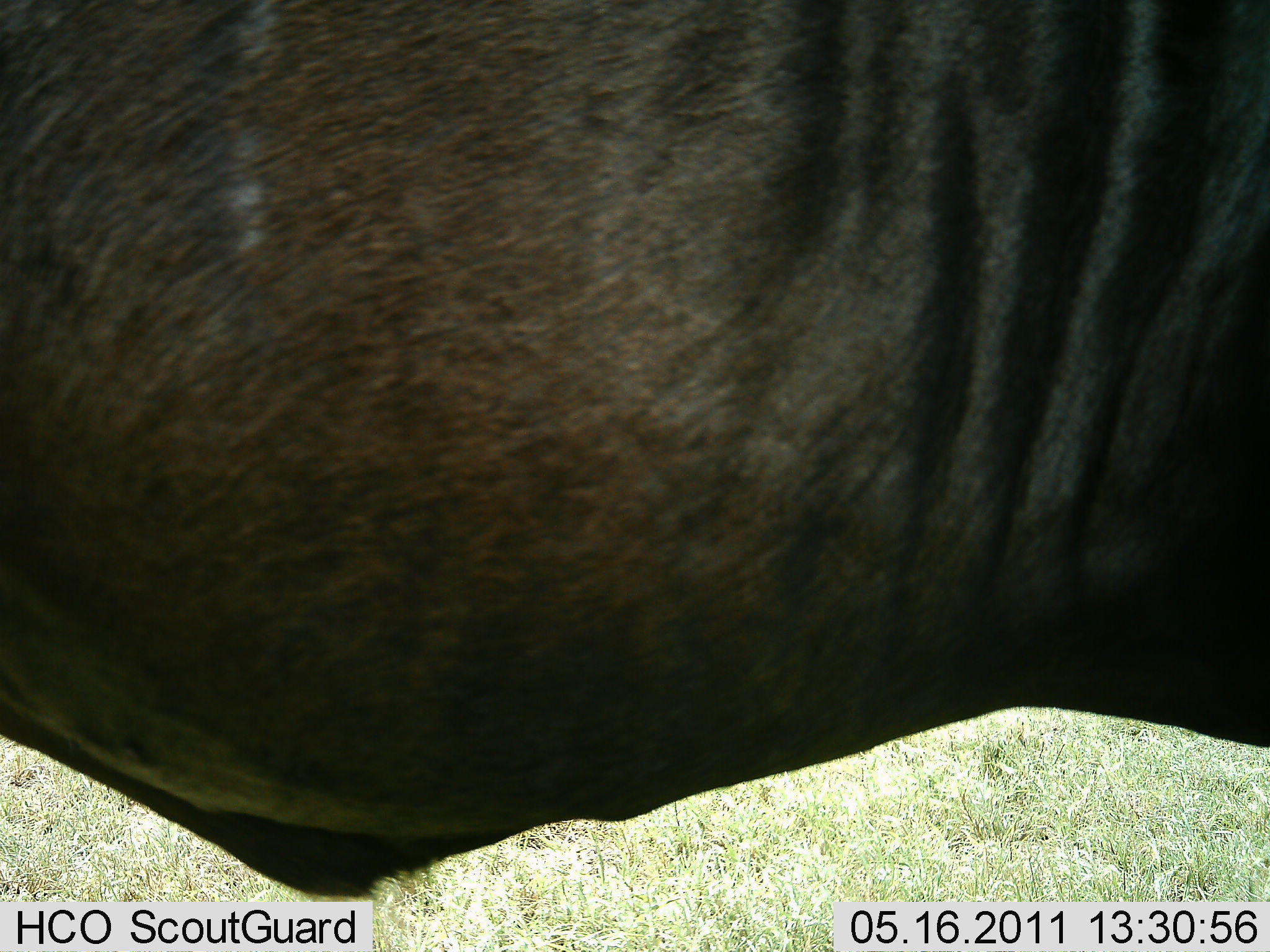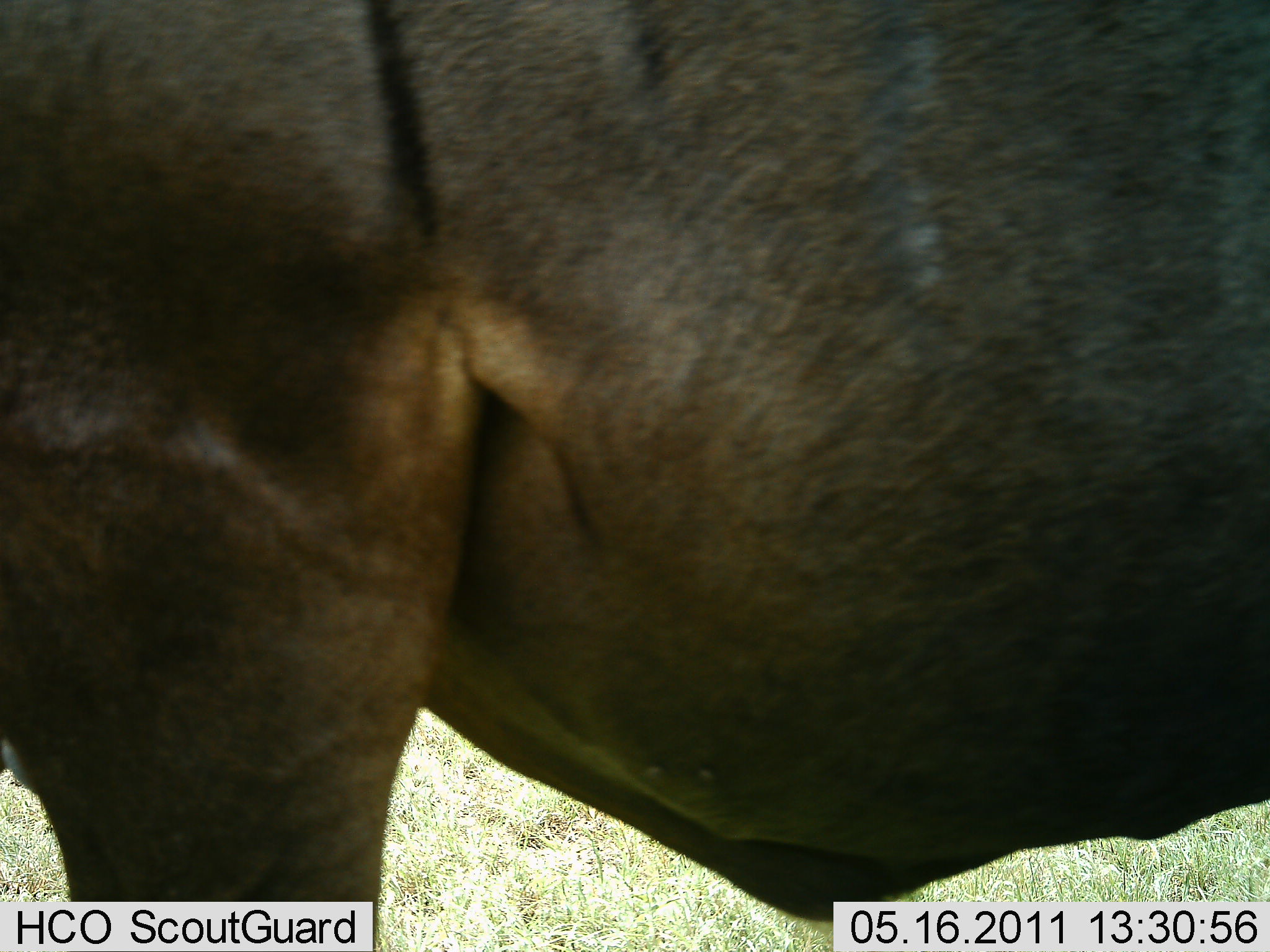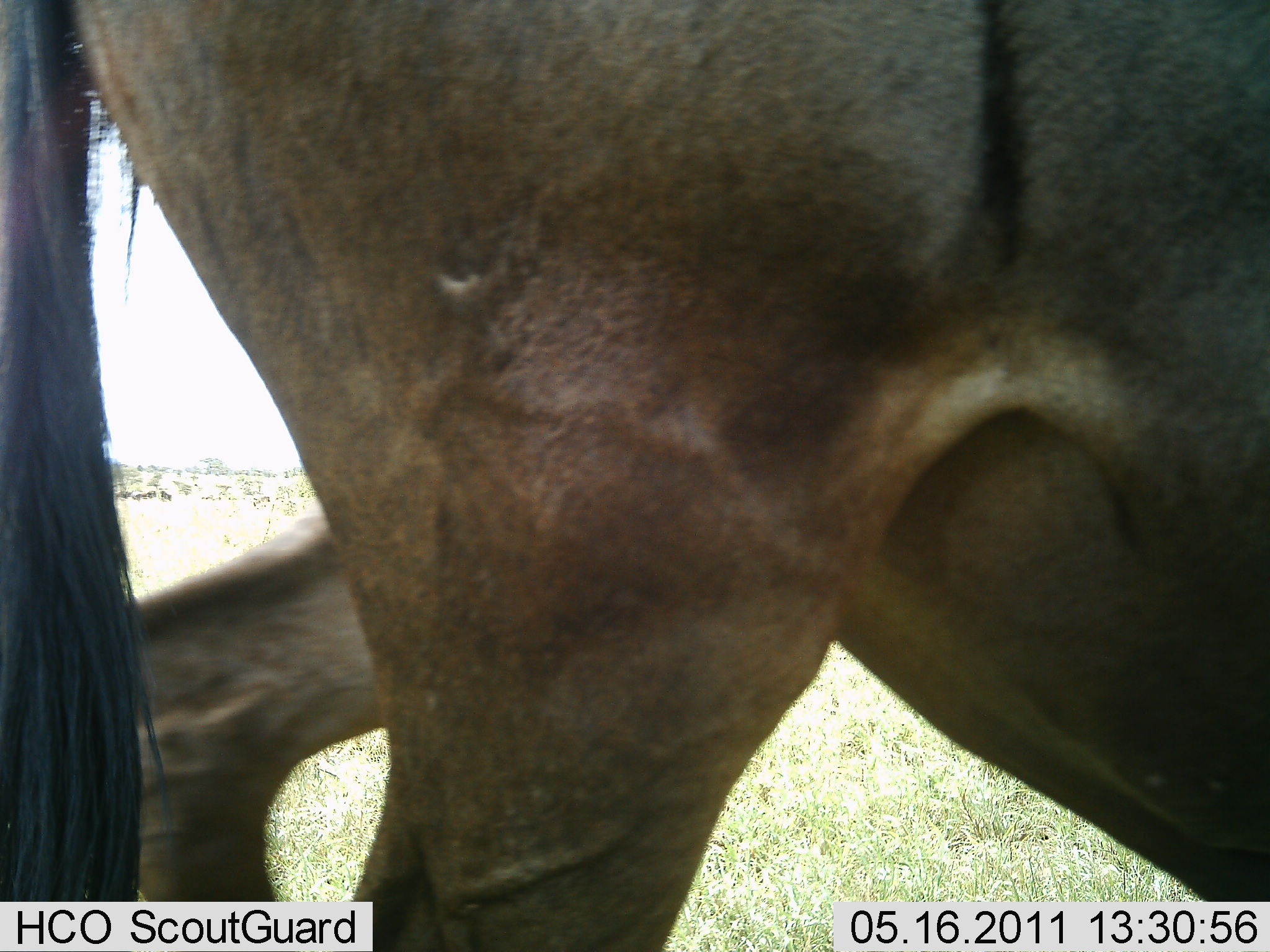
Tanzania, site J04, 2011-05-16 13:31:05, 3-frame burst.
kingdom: Animalia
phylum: Chordata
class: Mammalia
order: Artiodactyla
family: Bovidae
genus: Connochaetes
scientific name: Connochaetes taurinus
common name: blue wildebeest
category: wildebeest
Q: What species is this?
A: Wildebeest (blue wildebeest) (Connochaetes taurinus).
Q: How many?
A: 1.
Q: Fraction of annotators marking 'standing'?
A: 45%.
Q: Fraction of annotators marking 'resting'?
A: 0%.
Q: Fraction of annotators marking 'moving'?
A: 55%.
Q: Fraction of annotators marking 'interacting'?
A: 0%.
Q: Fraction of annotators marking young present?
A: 0%.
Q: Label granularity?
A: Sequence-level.